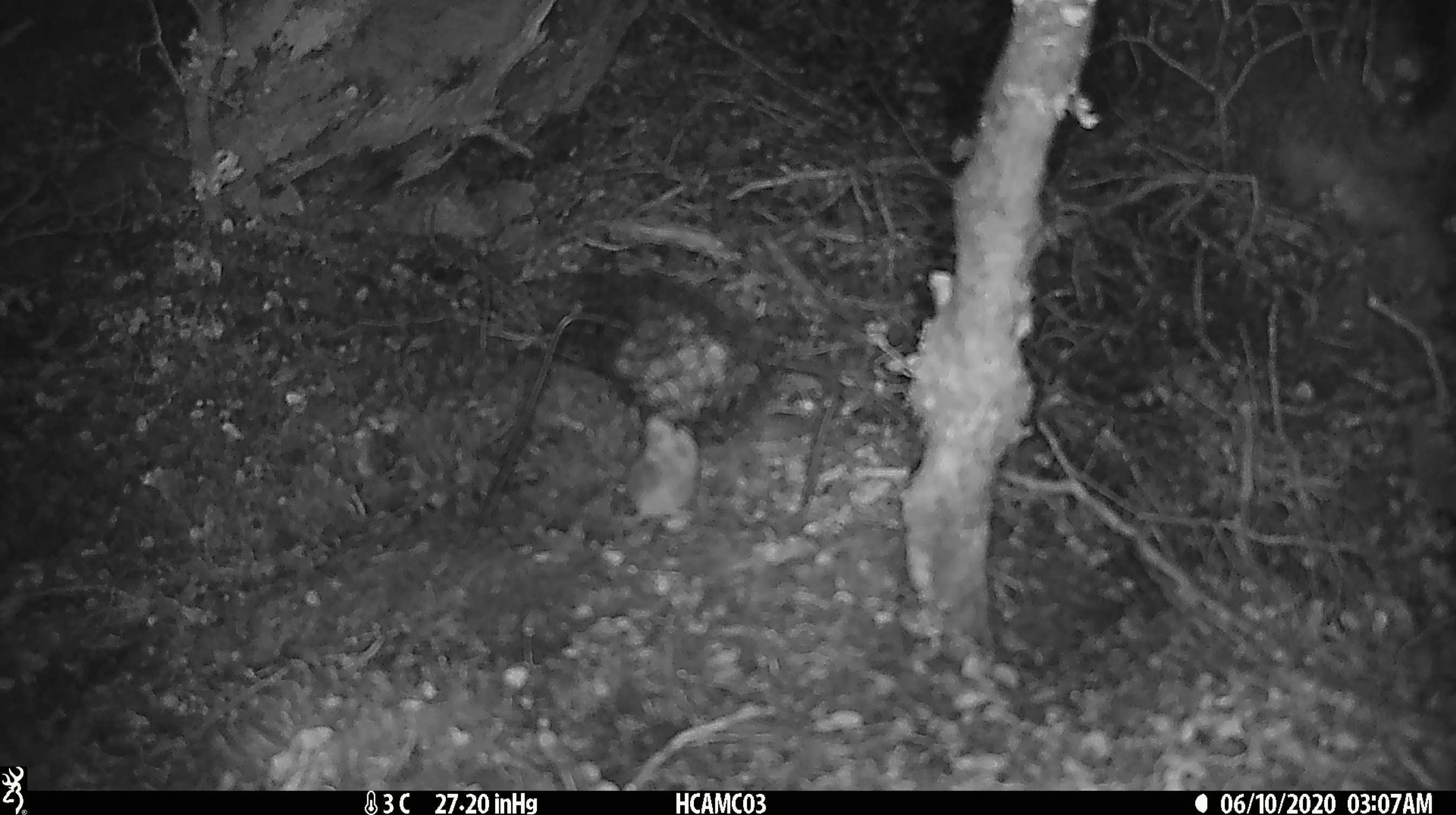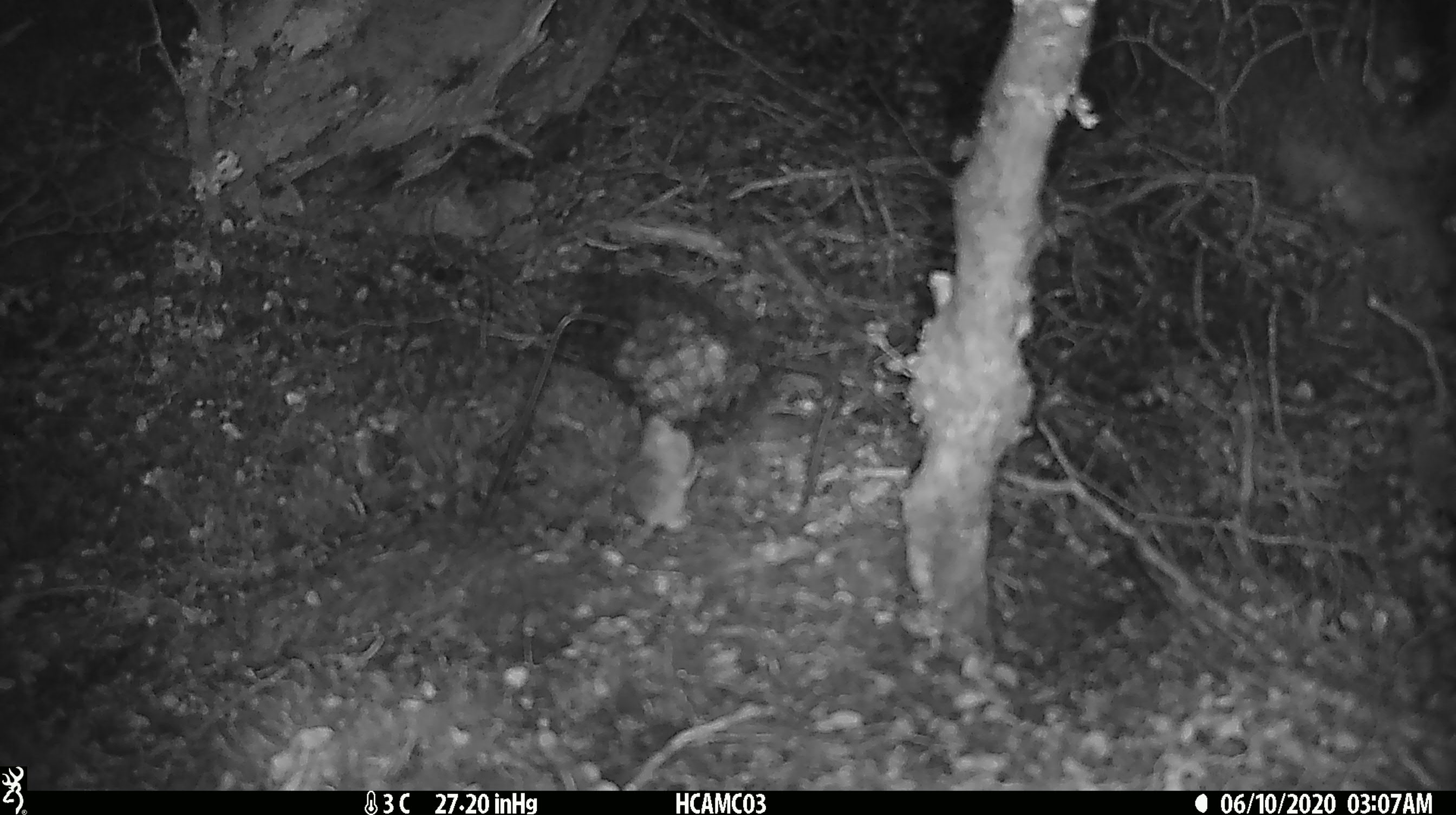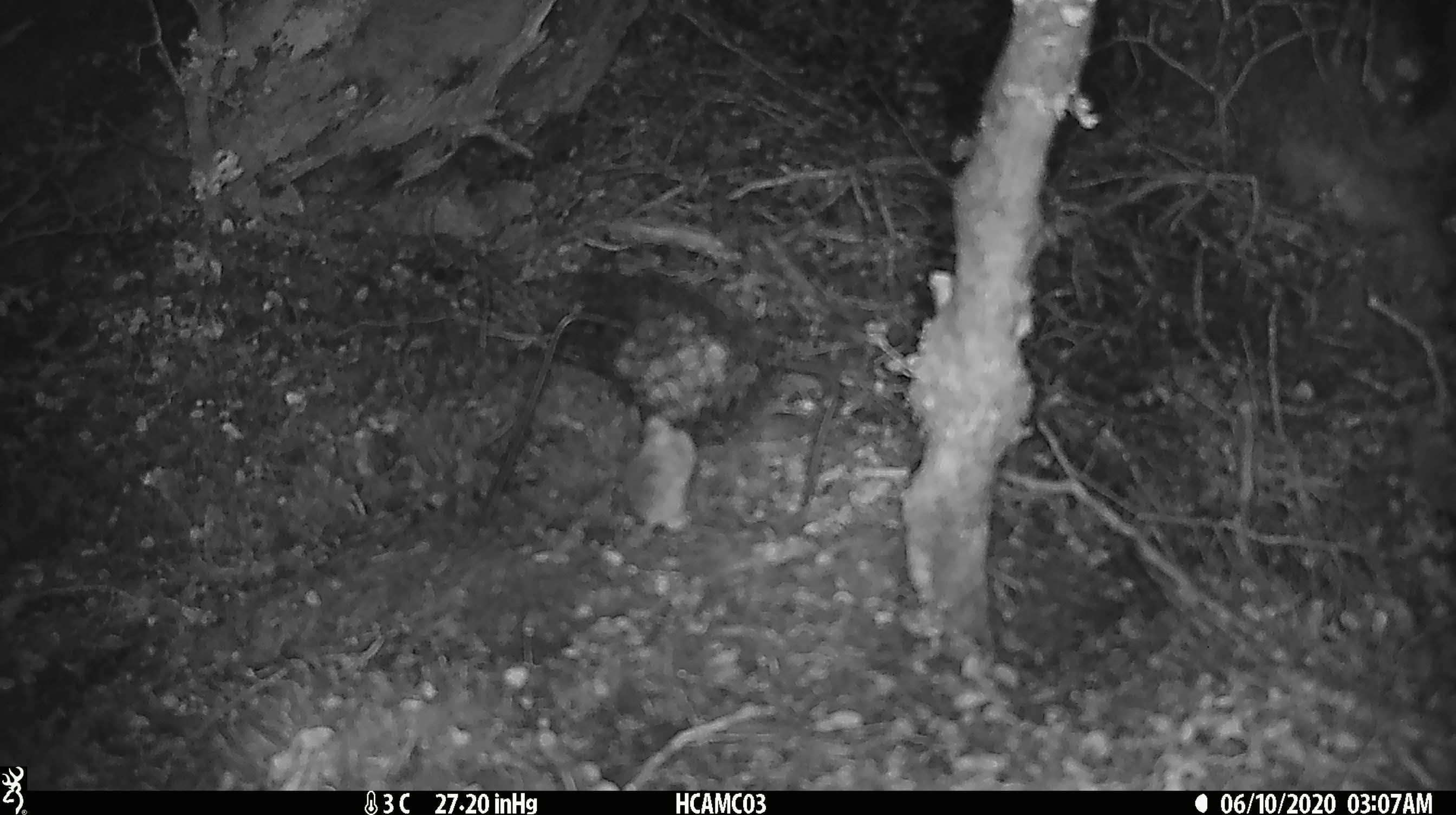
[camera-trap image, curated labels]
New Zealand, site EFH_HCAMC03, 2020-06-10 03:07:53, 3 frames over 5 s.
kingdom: Animalia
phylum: Chordata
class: Mammalia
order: Rodentia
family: Muridae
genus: Mus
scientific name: Mus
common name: mouse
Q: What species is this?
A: Mouse (Mus).